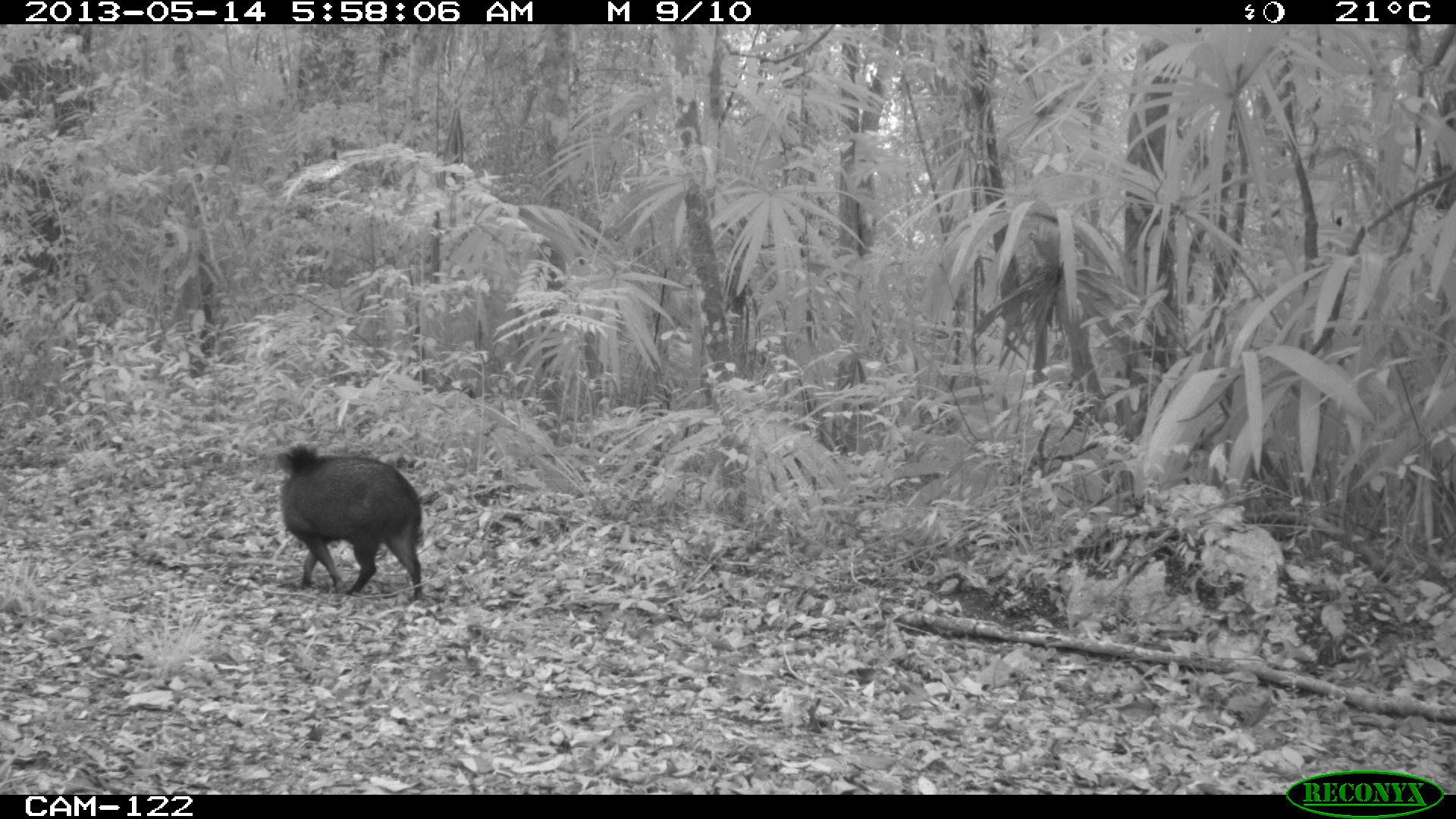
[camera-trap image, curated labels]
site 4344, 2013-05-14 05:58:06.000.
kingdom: Animalia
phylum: Chordata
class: Mammalia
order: Artiodactyla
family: Tayassuidae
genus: Pecari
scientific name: Pecari tajacu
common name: collared peccary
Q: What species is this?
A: Pecari tajacu (collared peccary).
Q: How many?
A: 1.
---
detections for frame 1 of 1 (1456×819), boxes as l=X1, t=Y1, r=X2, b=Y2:
pecari tajacu: l=275, t=442, r=427, b=601